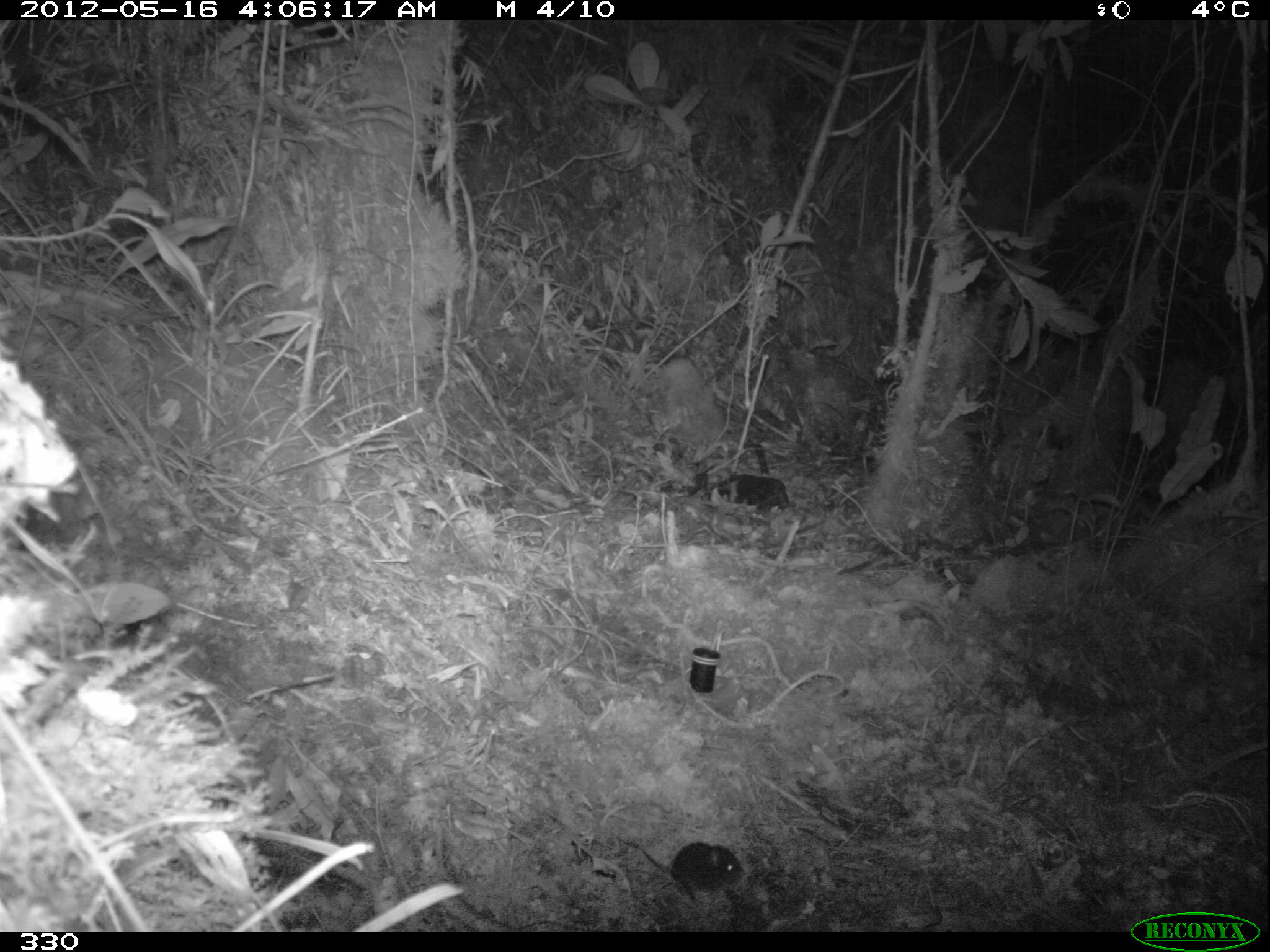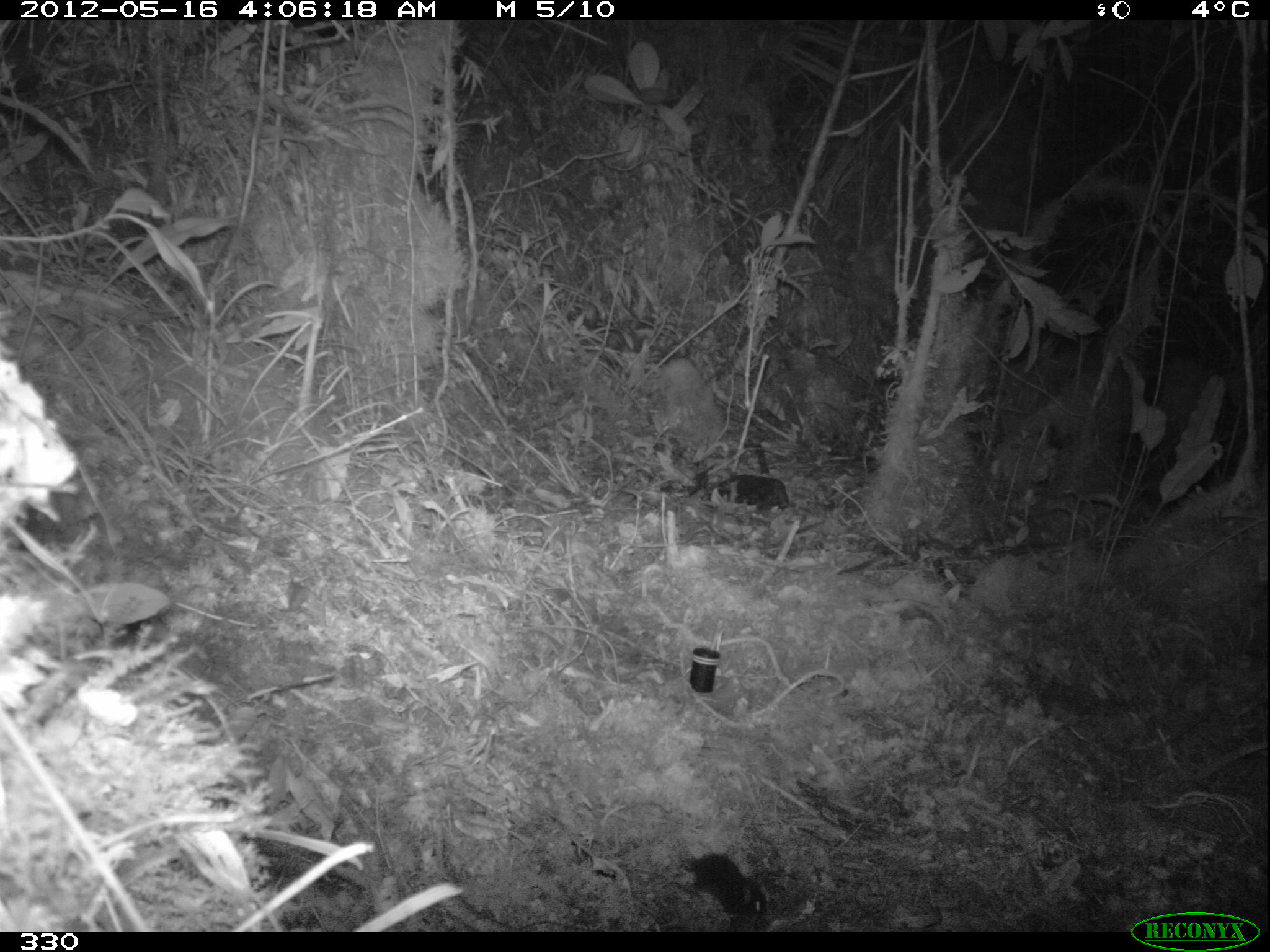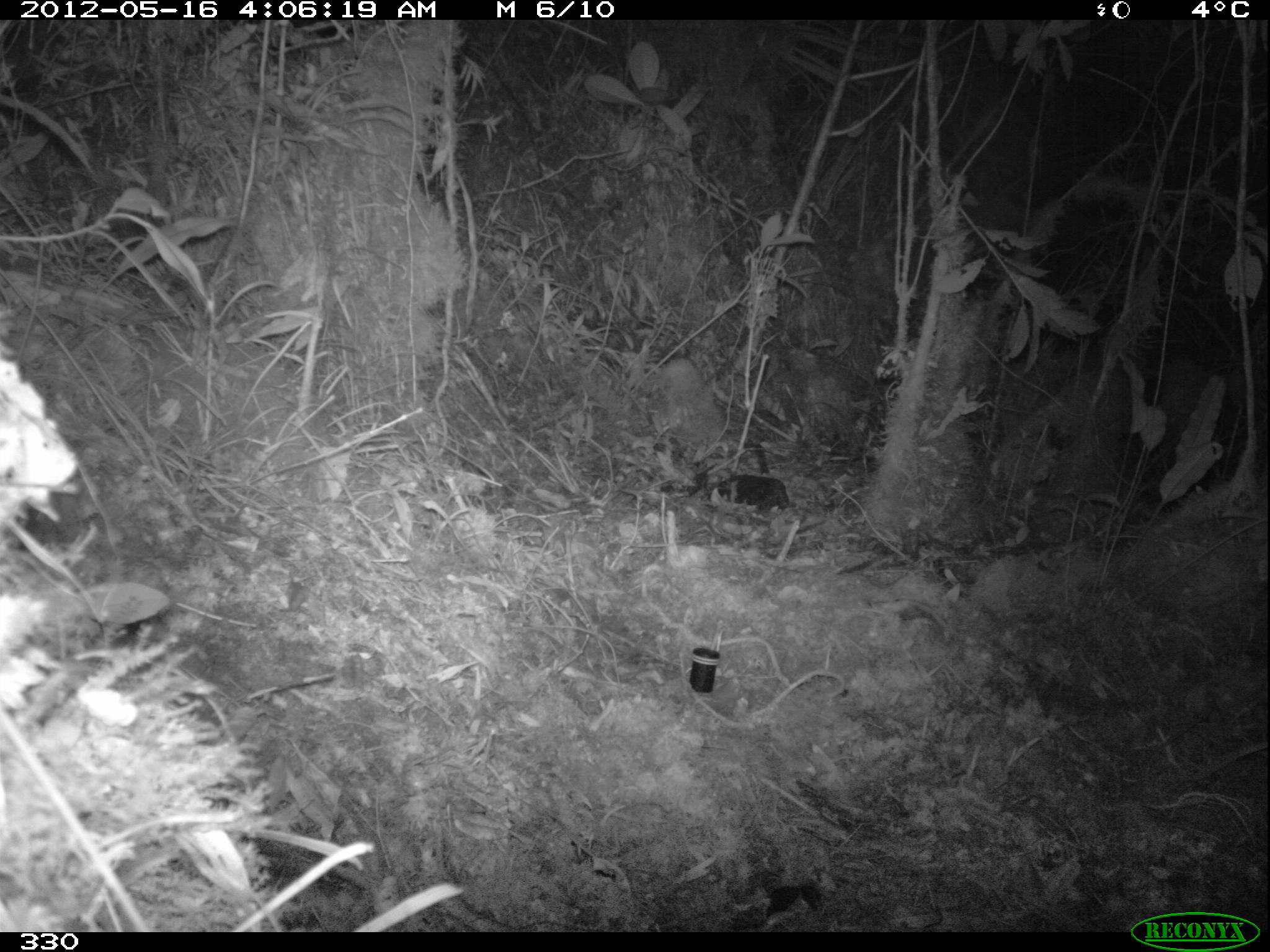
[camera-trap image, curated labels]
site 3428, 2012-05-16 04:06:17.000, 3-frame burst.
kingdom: Animalia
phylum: Chordata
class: Mammalia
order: Rodentia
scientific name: Rodentia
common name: rodents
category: unknown rodent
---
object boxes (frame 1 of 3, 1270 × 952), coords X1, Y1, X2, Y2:
unknown rodent: 615, 836, 743, 900